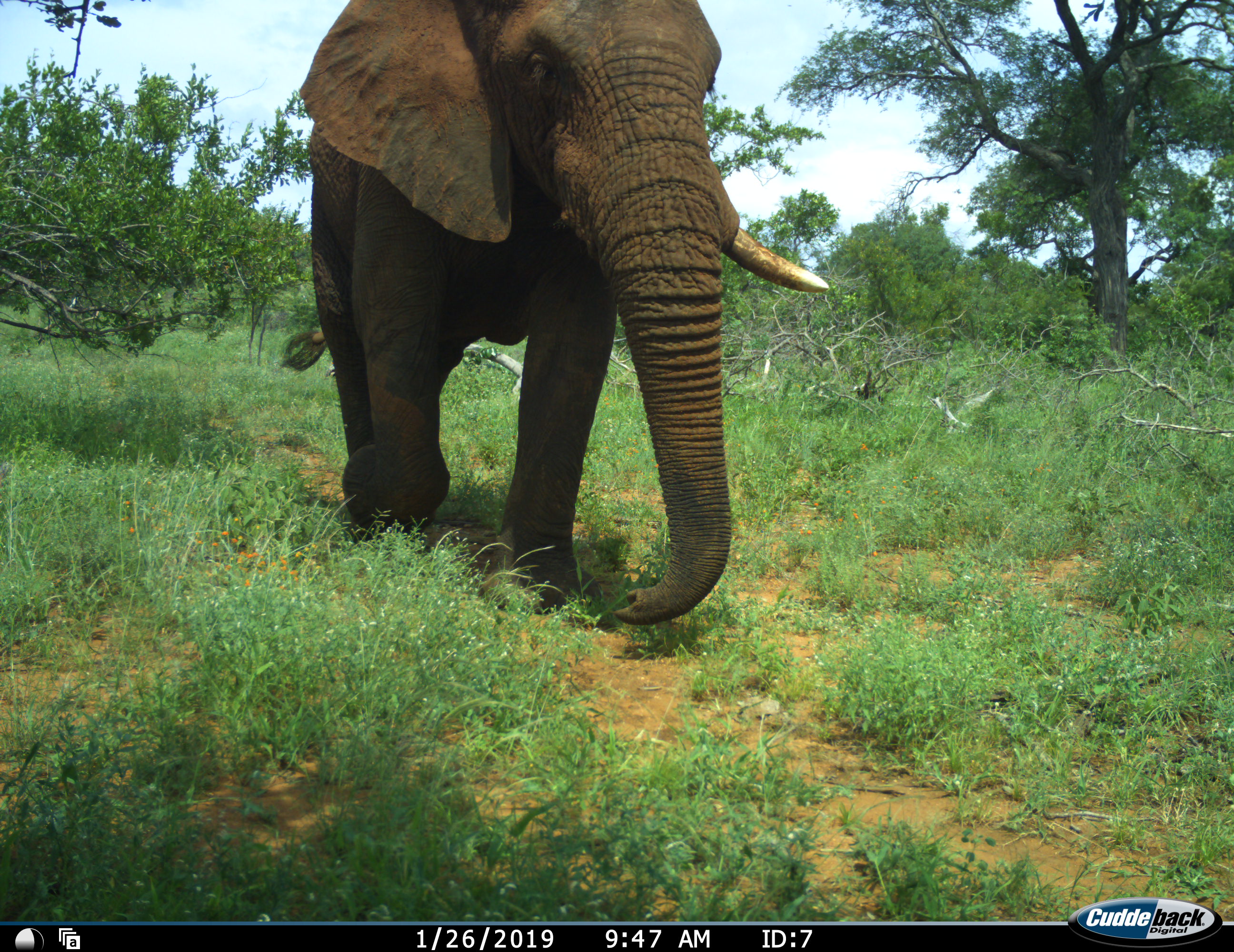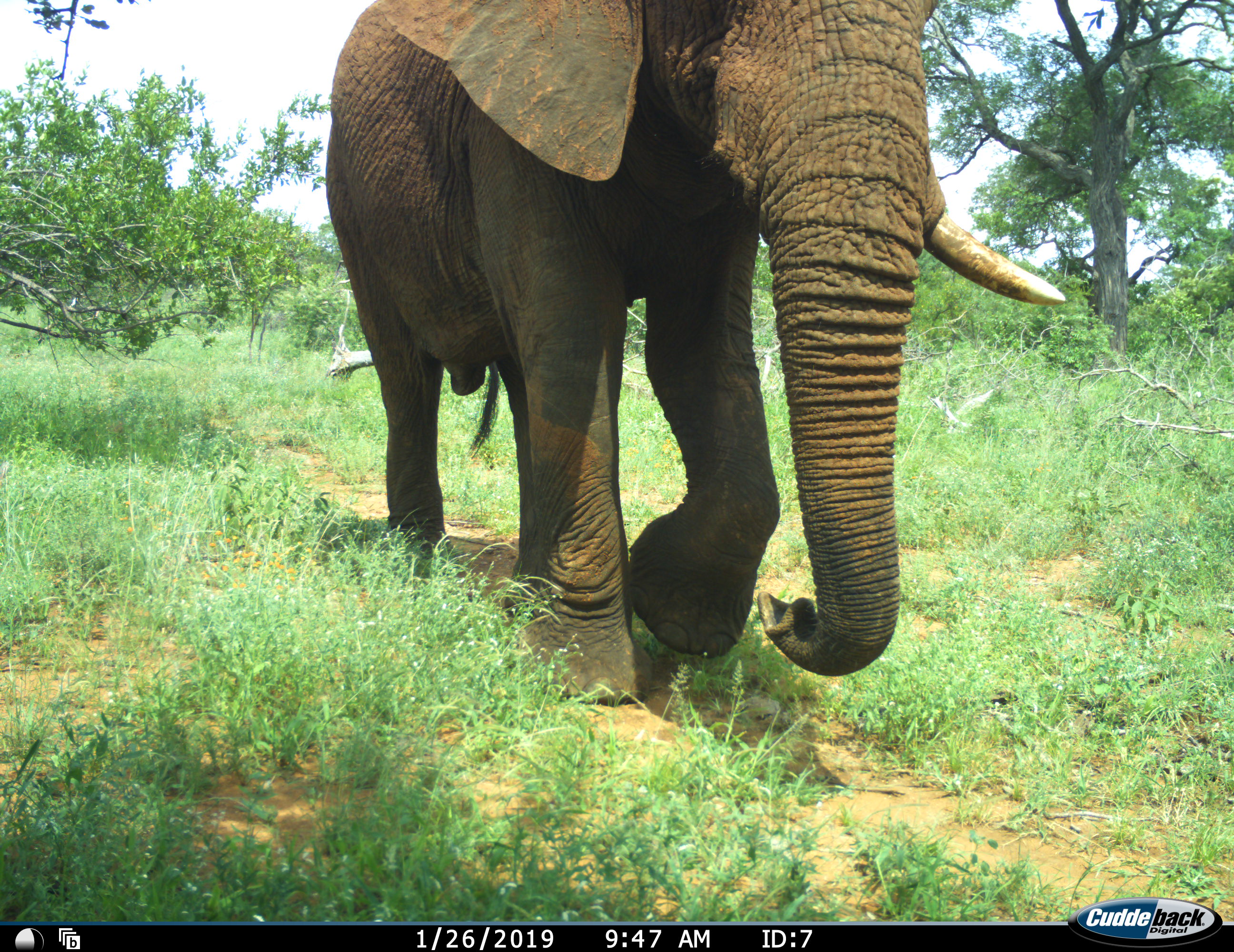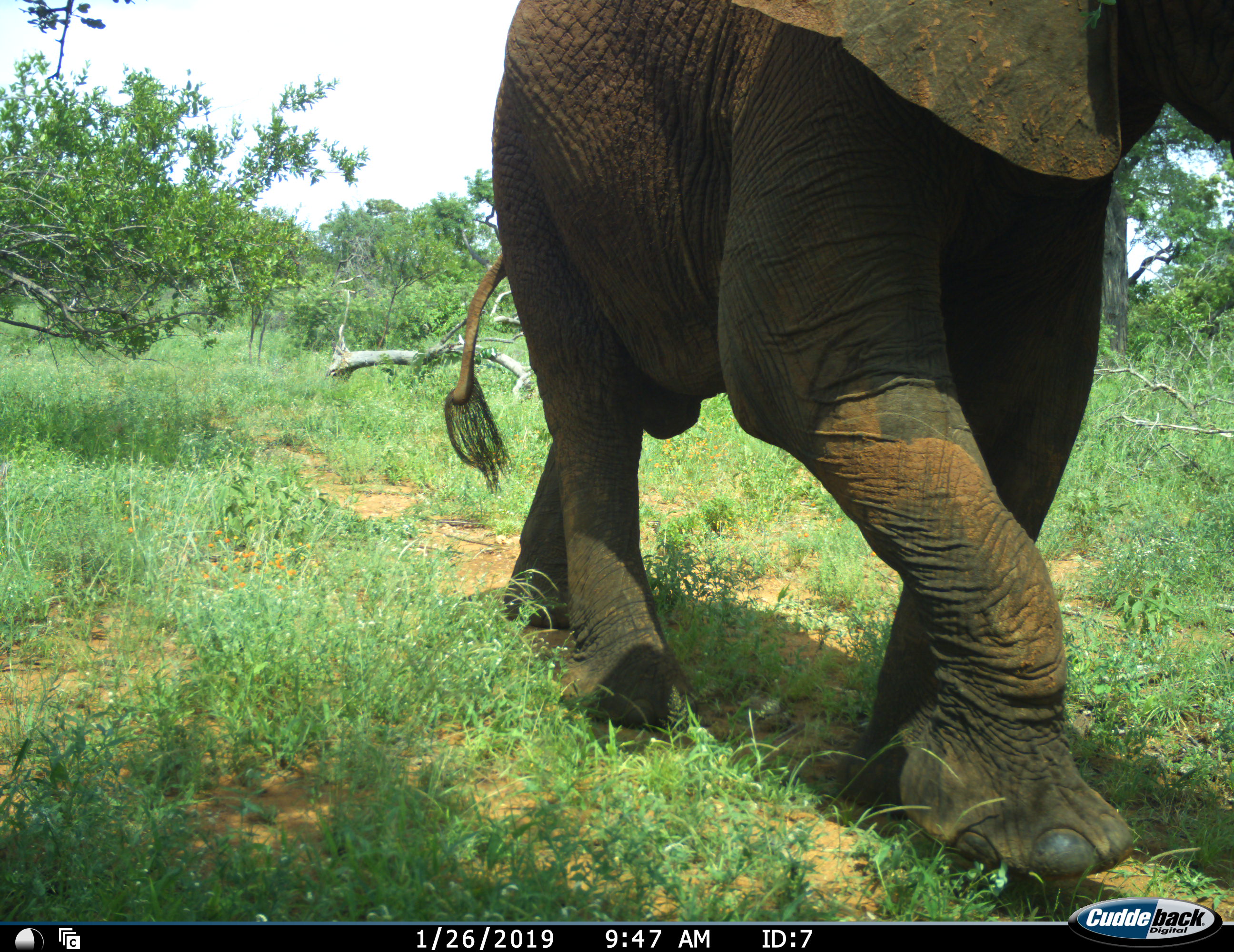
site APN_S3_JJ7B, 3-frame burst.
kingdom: Animalia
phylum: Chordata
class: Mammalia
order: Proboscidea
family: Elephantidae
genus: Loxodonta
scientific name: Loxodonta africana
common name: african bush elephant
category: elephant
Elephant (african bush elephant) (Loxodonta africana), count 1. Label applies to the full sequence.